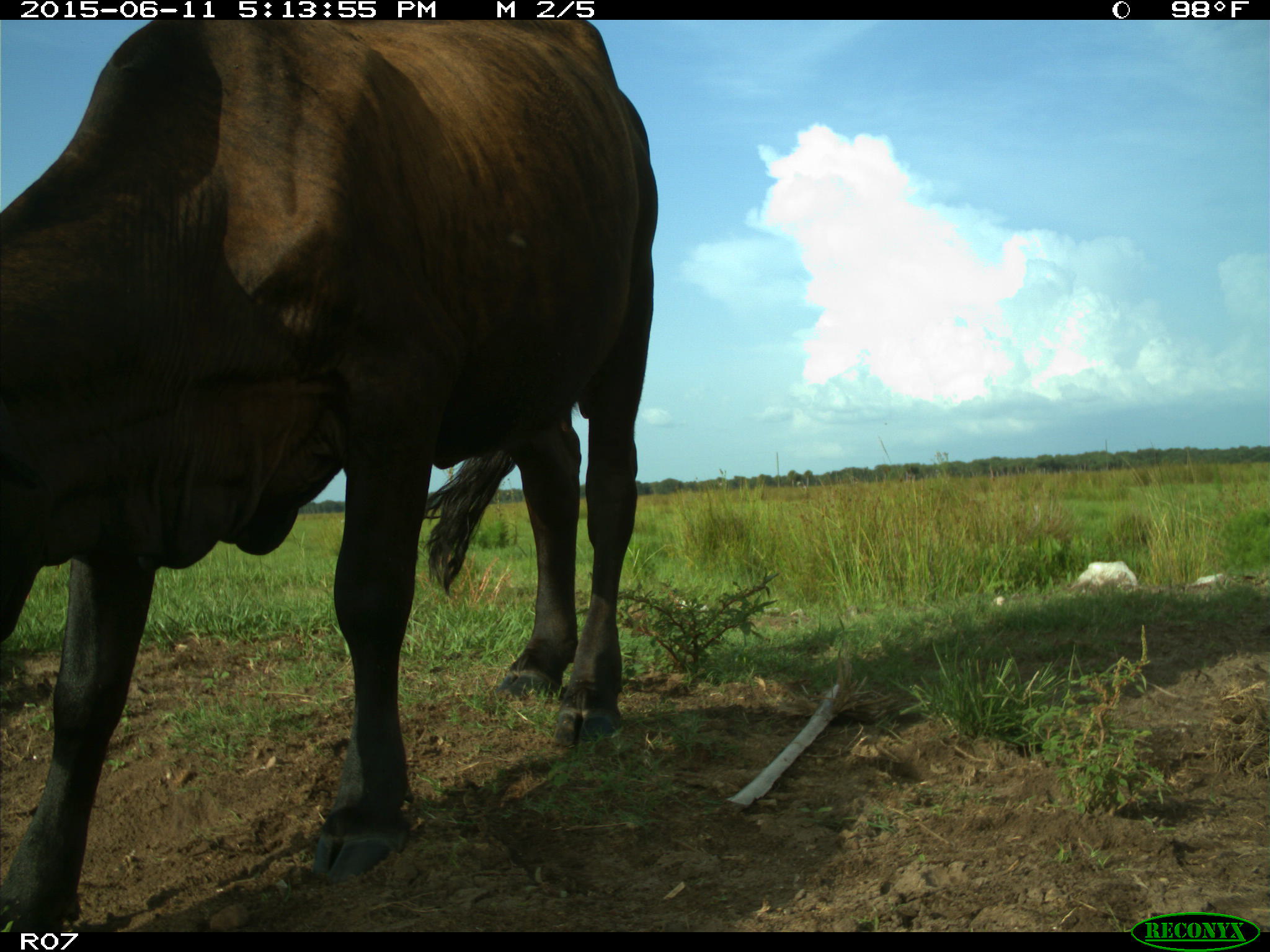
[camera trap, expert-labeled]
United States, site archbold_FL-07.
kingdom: Animalia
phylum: Chordata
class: Mammalia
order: Artiodactyla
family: Bovidae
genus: Bos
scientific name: Bos taurus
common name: domestic cow